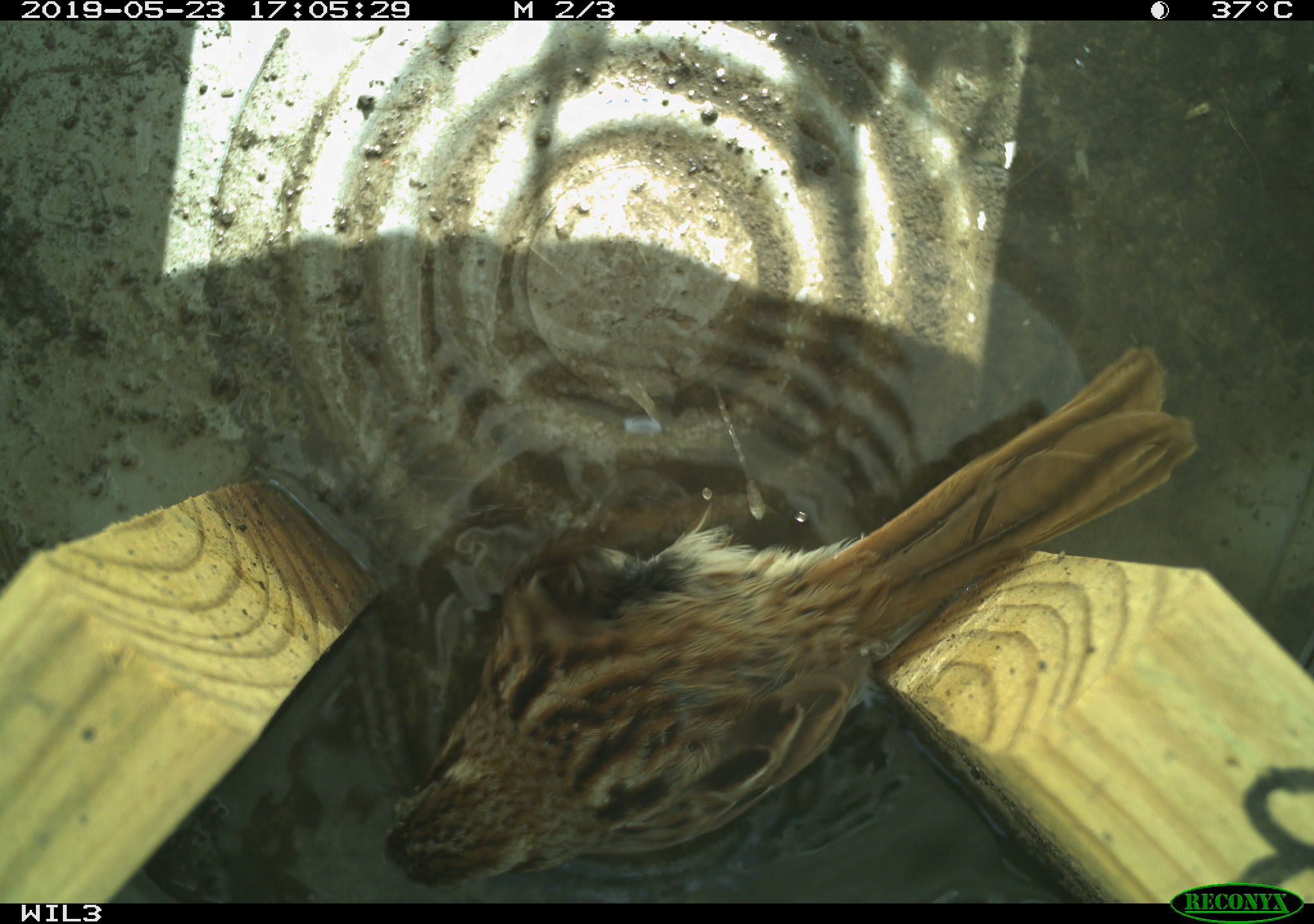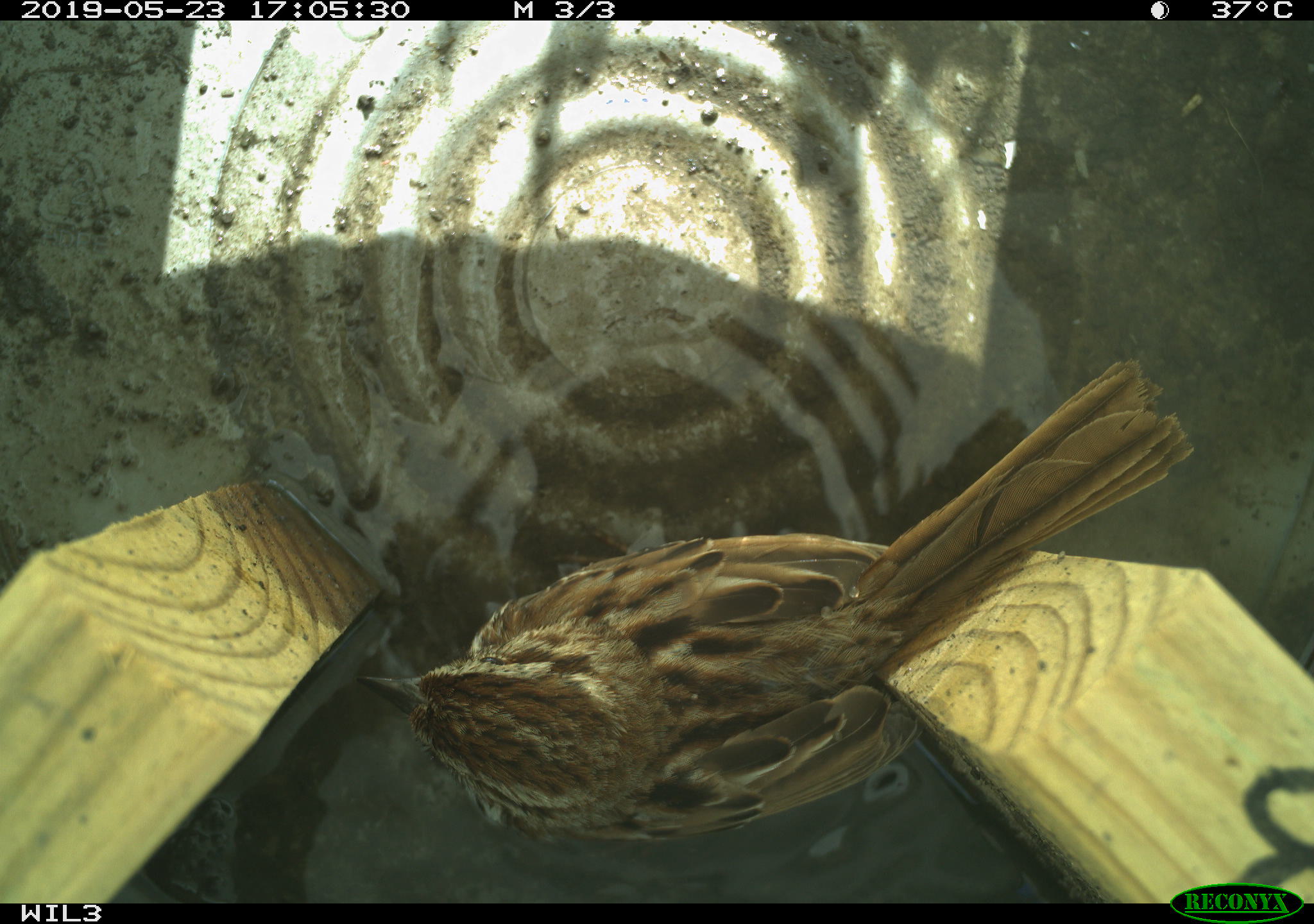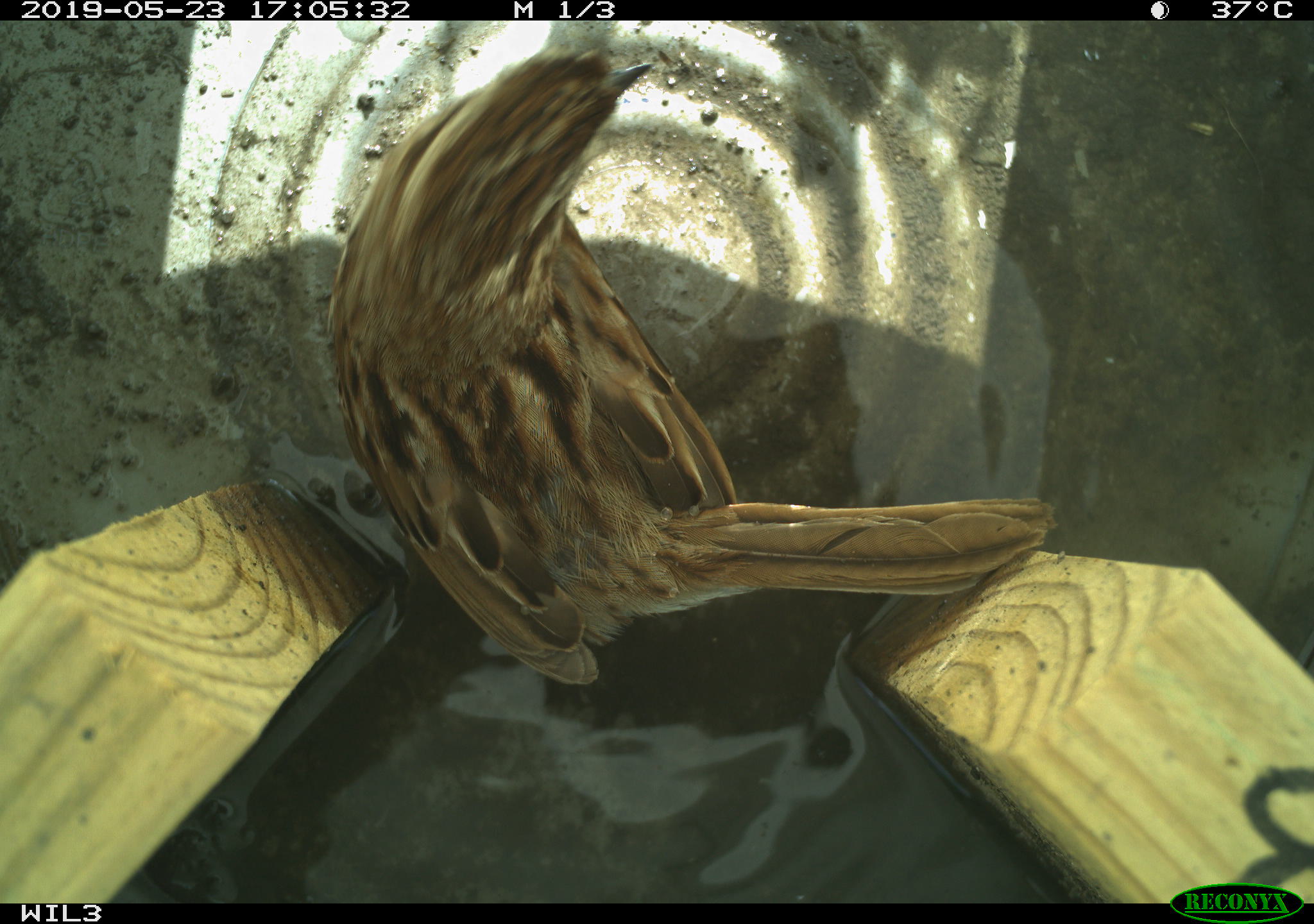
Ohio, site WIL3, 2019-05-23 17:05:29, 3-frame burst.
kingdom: Animalia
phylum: Chordata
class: Aves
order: Passeriformes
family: Passerellidae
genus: Melospiza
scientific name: Melospiza melodia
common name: song sparrow